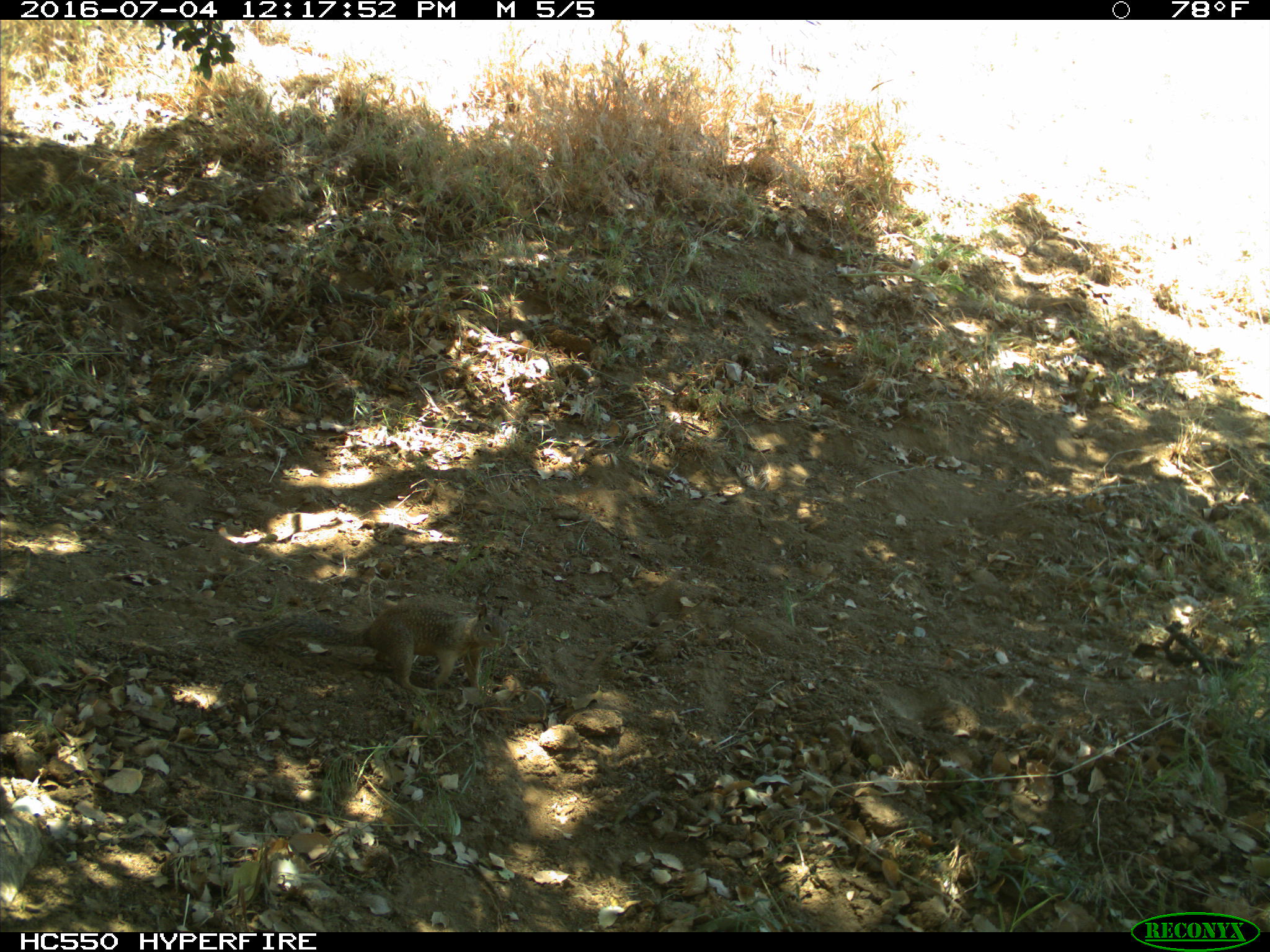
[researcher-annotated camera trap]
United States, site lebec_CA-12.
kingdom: Animalia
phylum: Chordata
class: Mammalia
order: Rodentia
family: Sciuridae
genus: Otospermophilus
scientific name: Otospermophilus beecheyi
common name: california ground squirrel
Otospermophilus beecheyi (california ground squirrel).